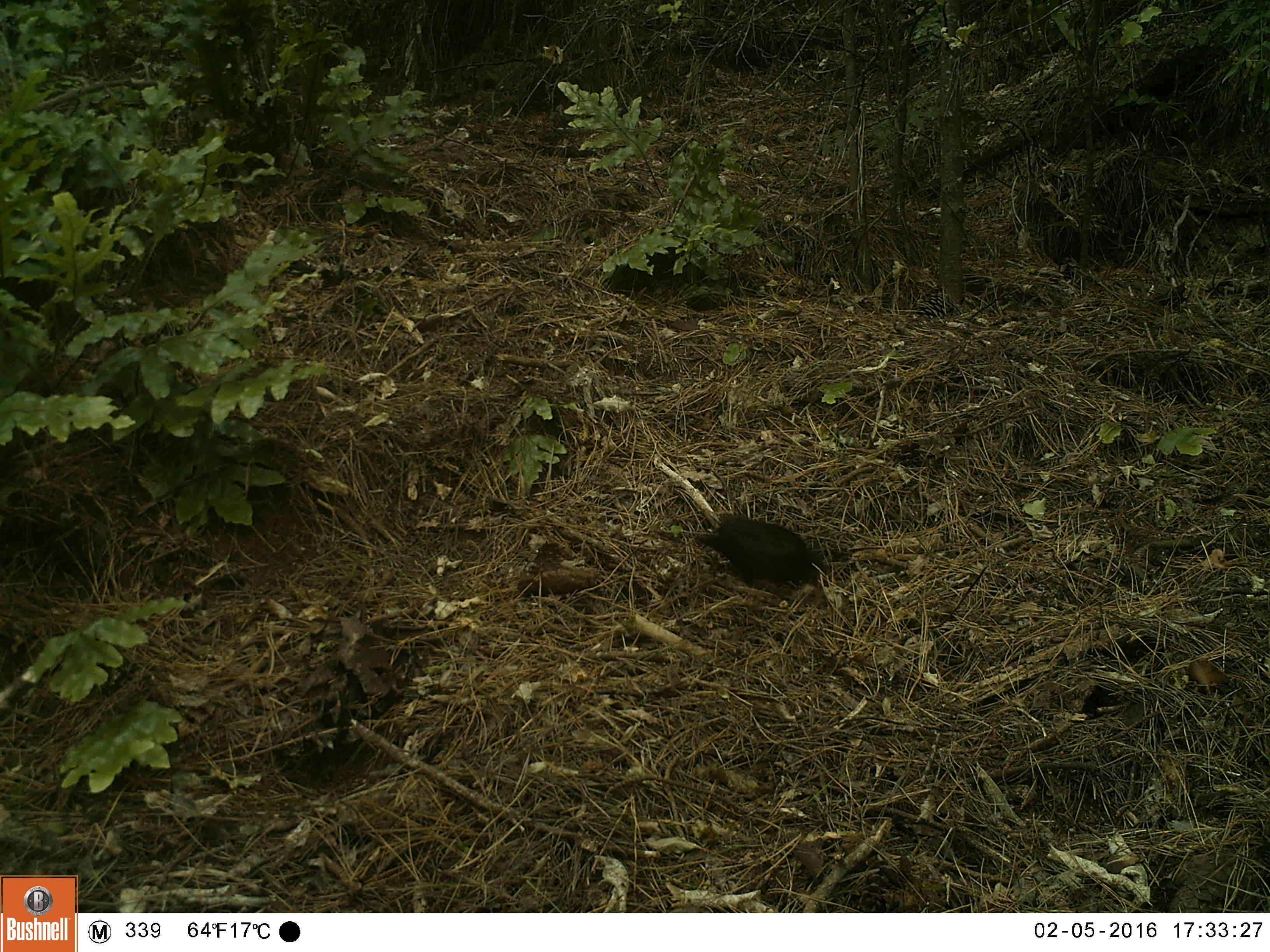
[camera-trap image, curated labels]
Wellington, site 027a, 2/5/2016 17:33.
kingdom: Animalia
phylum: Chordata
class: Aves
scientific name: Aves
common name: bird